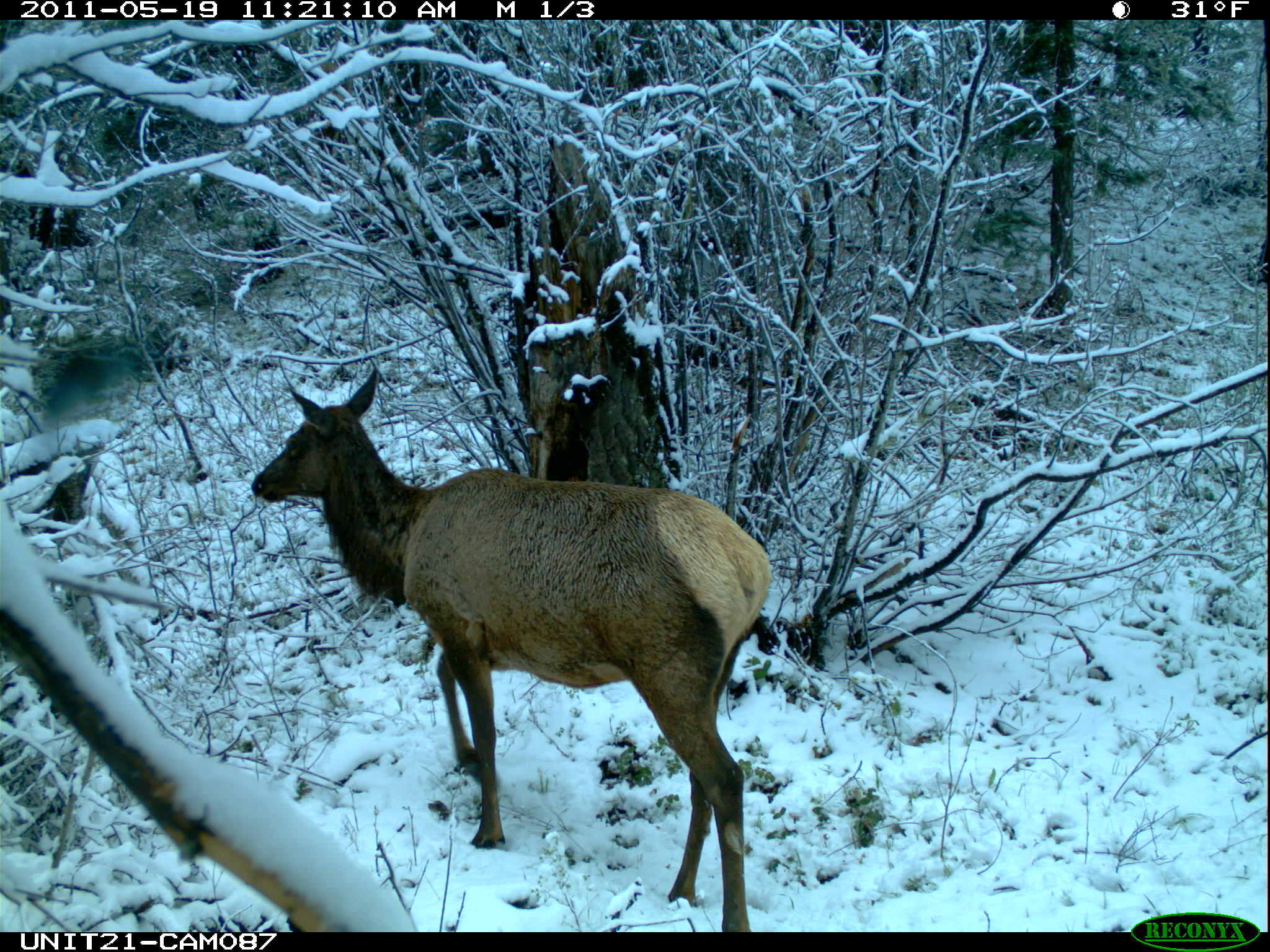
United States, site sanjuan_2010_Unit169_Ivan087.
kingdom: Animalia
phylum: Chordata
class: Mammalia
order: Artiodactyla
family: Cervidae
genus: Cervus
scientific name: Cervus elaphus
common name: red deer